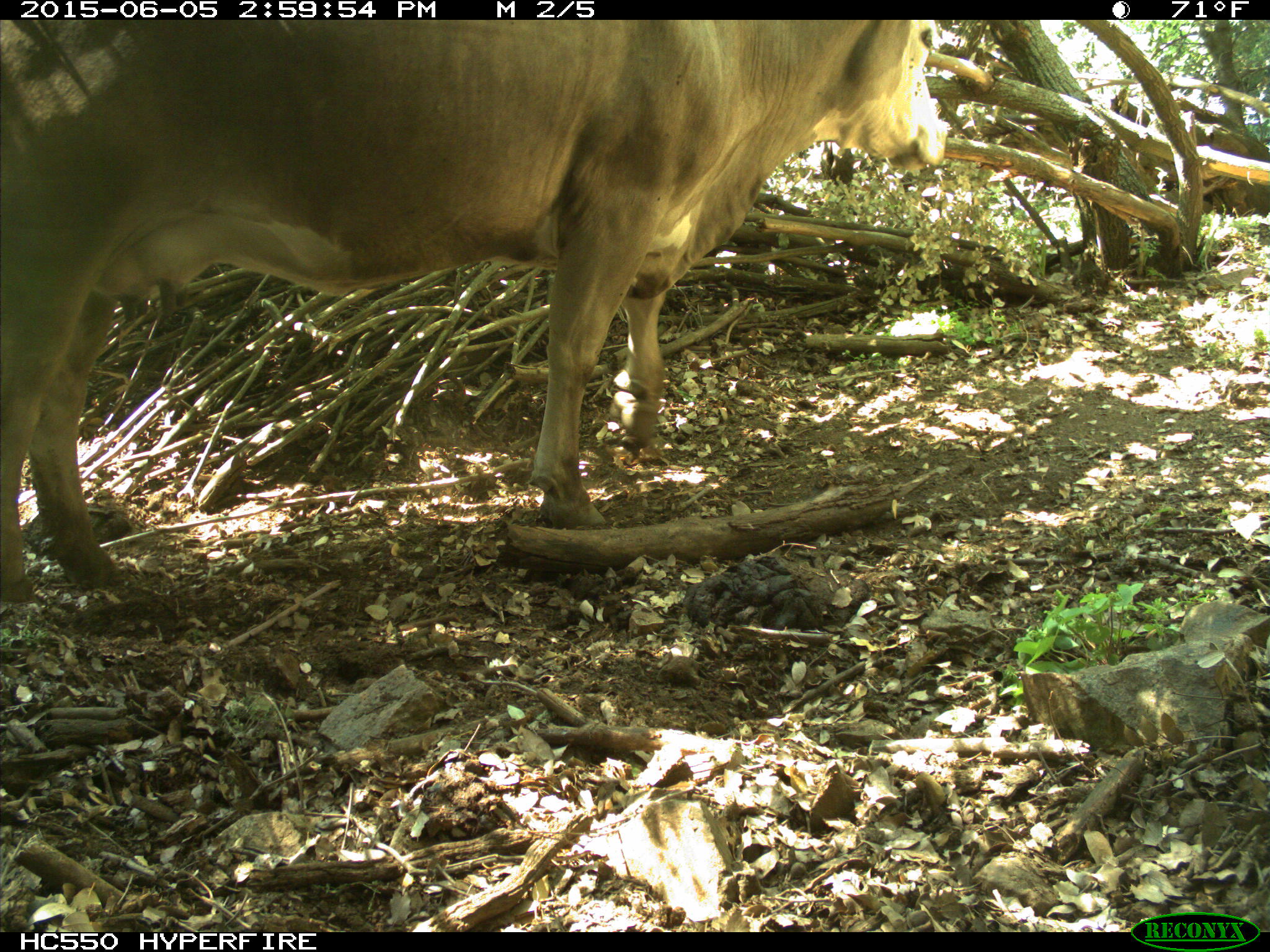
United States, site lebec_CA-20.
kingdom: Animalia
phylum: Chordata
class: Mammalia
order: Artiodactyla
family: Bovidae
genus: Bos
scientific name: Bos taurus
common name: domestic cow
Bos taurus (domestic cow).